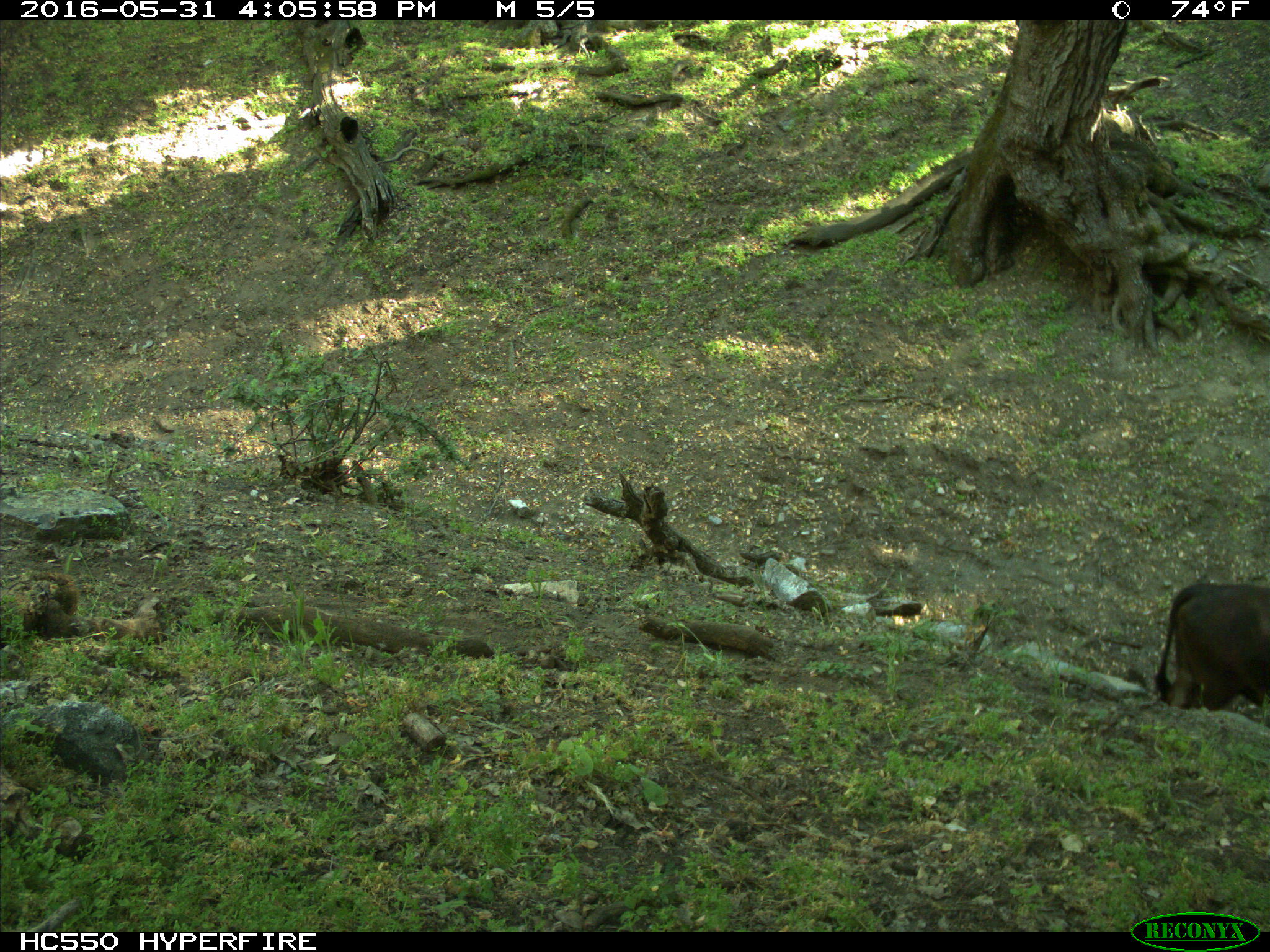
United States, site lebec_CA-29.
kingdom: Animalia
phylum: Chordata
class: Mammalia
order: Artiodactyla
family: Bovidae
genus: Bos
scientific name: Bos taurus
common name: domestic cow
Bos taurus (domestic cow).